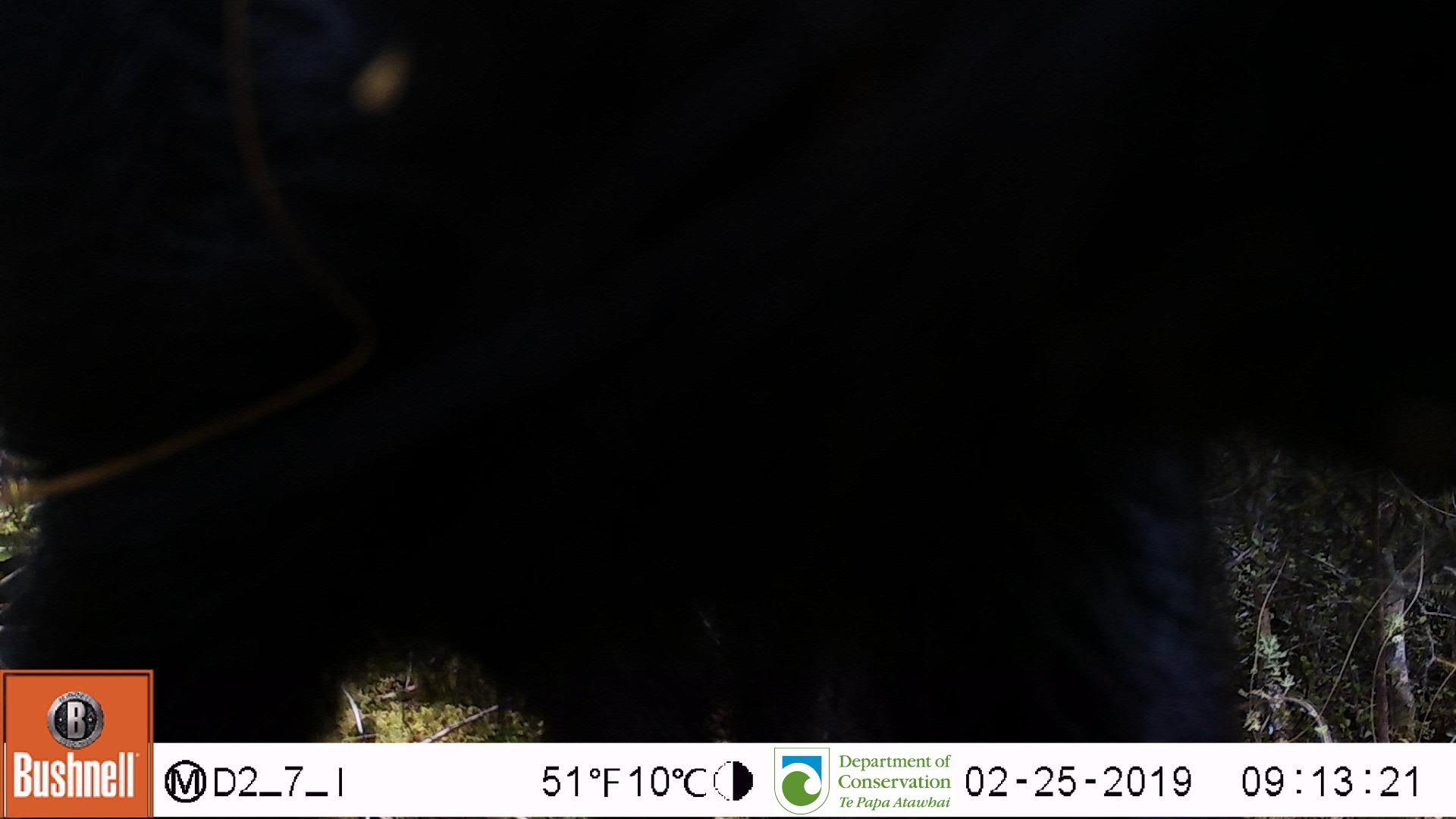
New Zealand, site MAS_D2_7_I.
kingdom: Animalia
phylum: Chordata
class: Mammalia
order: Artiodactyla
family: Suidae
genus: Sus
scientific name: Sus scrofa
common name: pig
Pig (Sus scrofa).